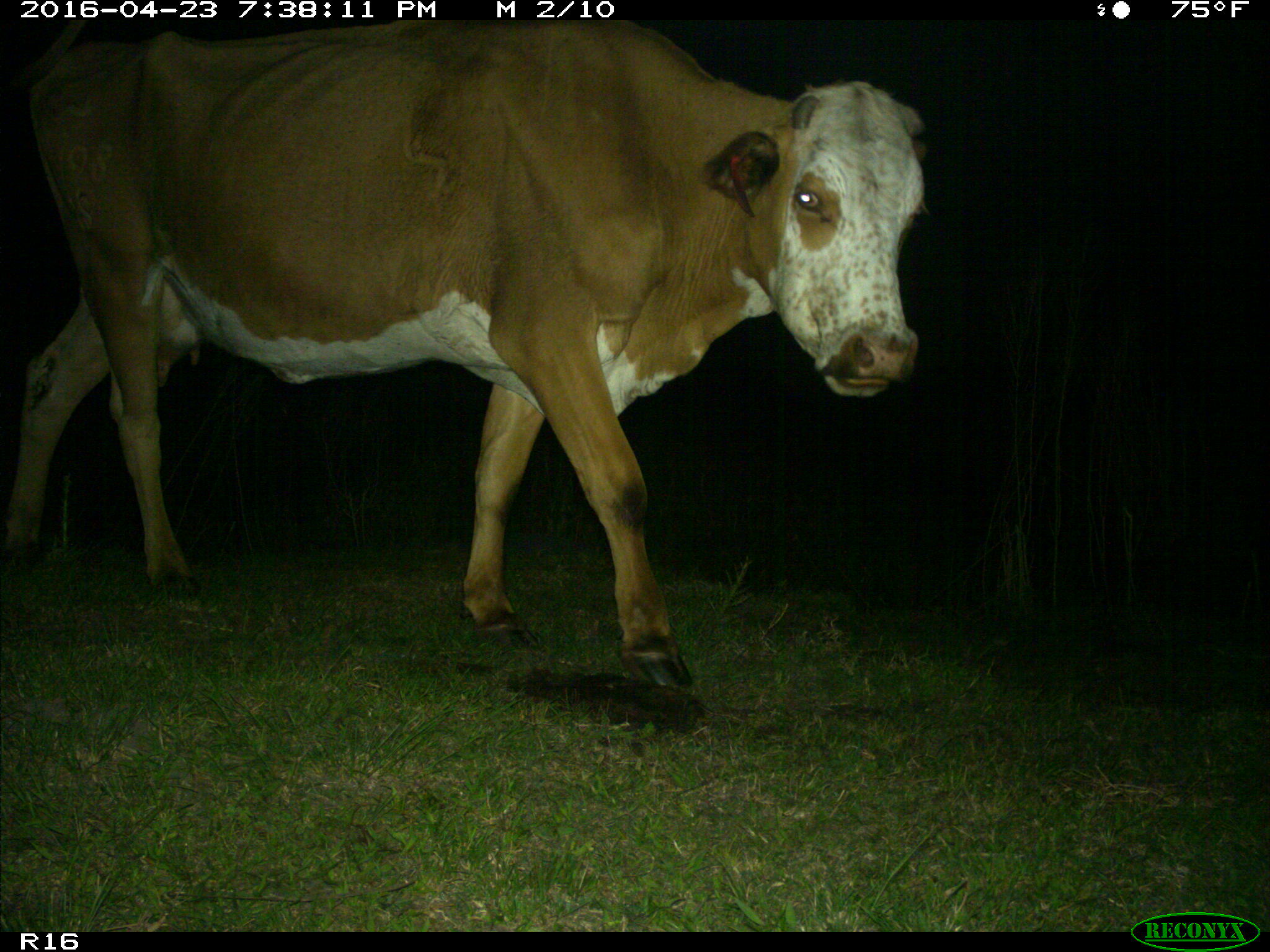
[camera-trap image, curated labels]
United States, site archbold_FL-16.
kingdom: Animalia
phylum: Chordata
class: Mammalia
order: Artiodactyla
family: Bovidae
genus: Bos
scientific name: Bos taurus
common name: domestic cow